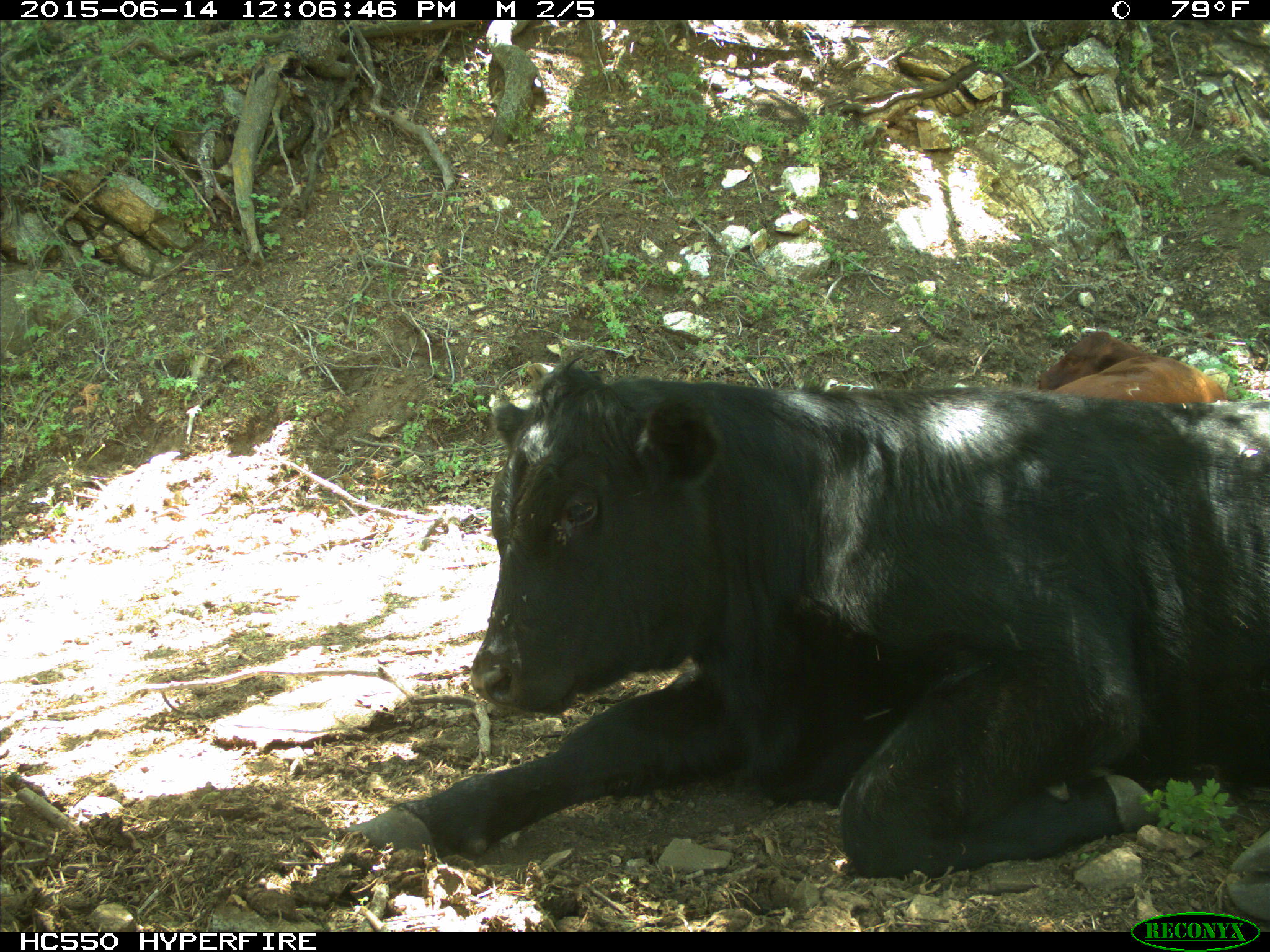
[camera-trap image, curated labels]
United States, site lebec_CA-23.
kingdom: Animalia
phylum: Chordata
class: Mammalia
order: Artiodactyla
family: Bovidae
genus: Bos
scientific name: Bos taurus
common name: domestic cow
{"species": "Bos taurus (domestic cow)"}